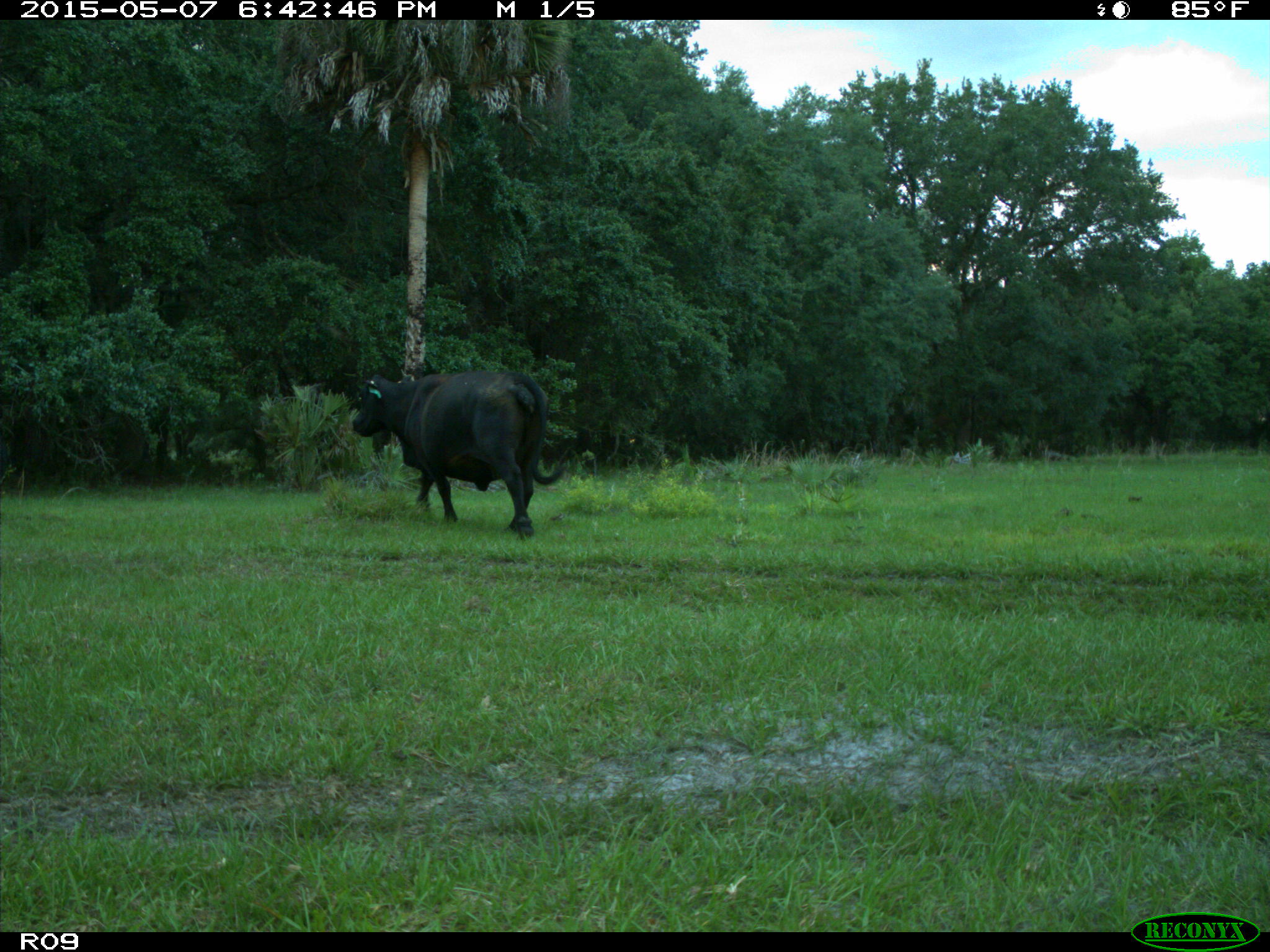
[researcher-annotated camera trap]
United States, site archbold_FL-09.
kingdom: Animalia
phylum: Chordata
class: Mammalia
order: Artiodactyla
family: Bovidae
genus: Bos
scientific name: Bos taurus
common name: domestic cow